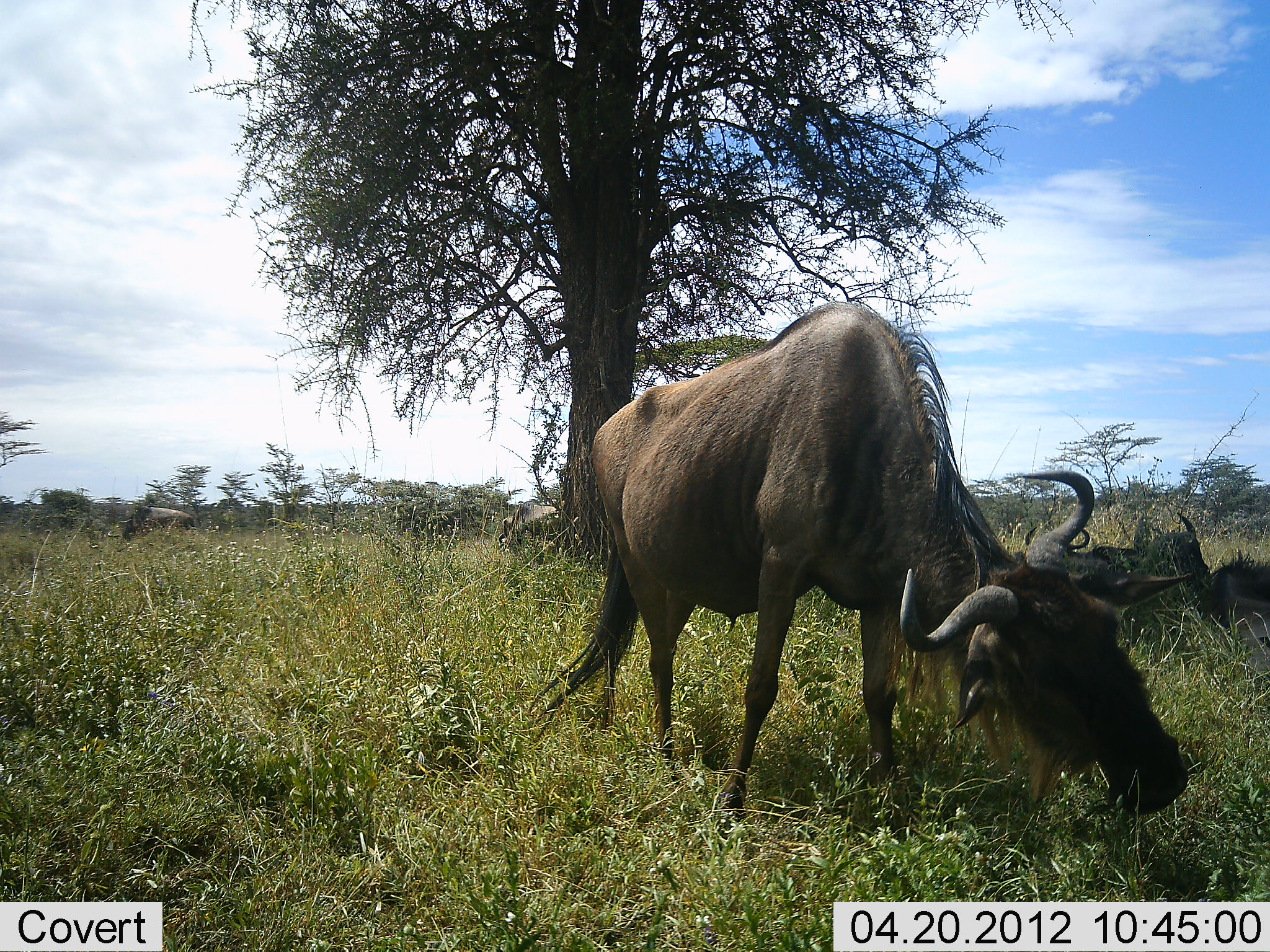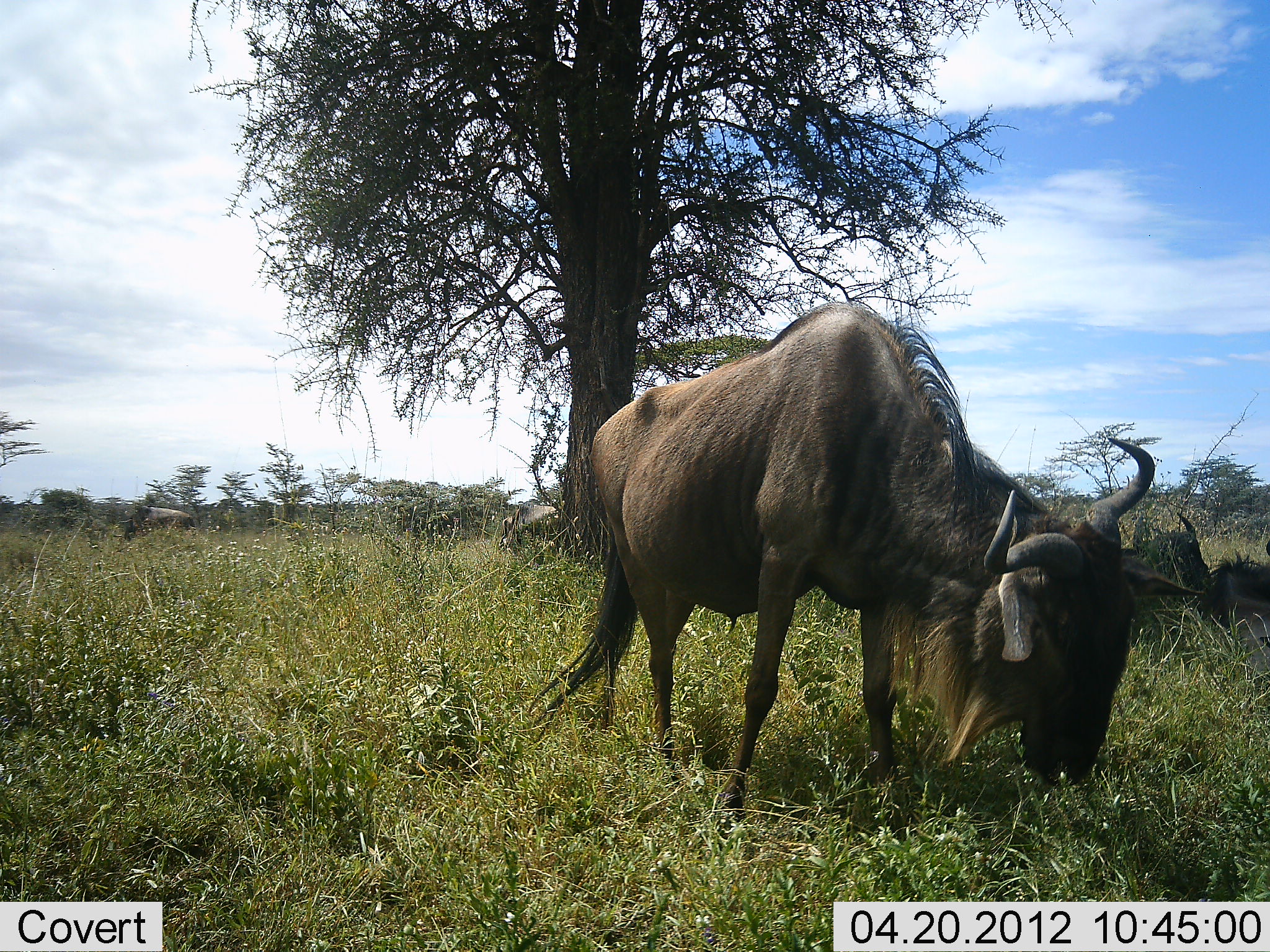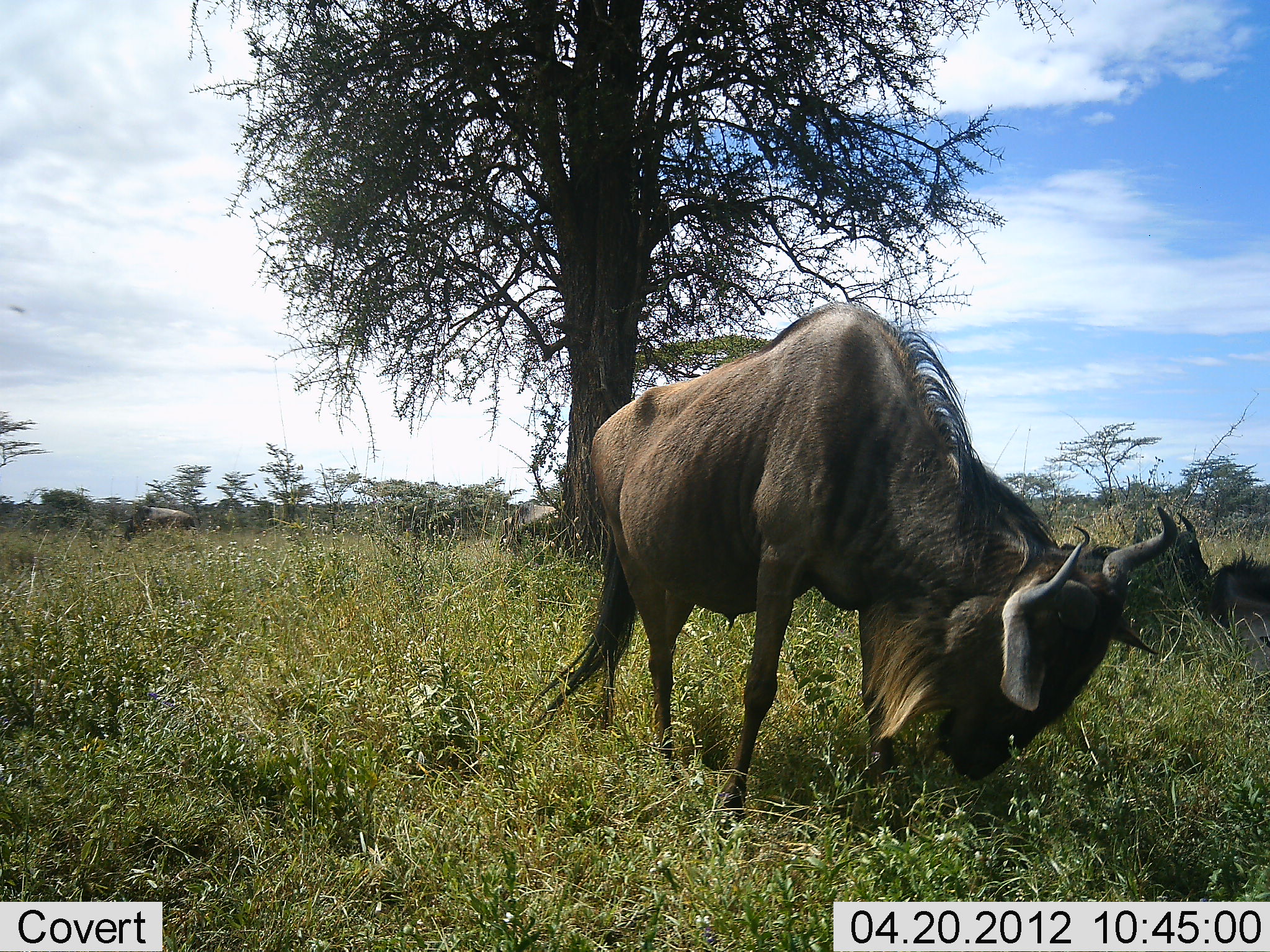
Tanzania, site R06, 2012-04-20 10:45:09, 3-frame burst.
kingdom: Animalia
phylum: Chordata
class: Mammalia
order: Artiodactyla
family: Bovidae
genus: Connochaetes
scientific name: Connochaetes taurinus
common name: blue wildebeest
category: wildebeest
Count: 2.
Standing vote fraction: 33%.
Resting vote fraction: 48%.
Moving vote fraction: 5%.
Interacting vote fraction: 0%.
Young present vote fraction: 0%.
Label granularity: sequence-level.